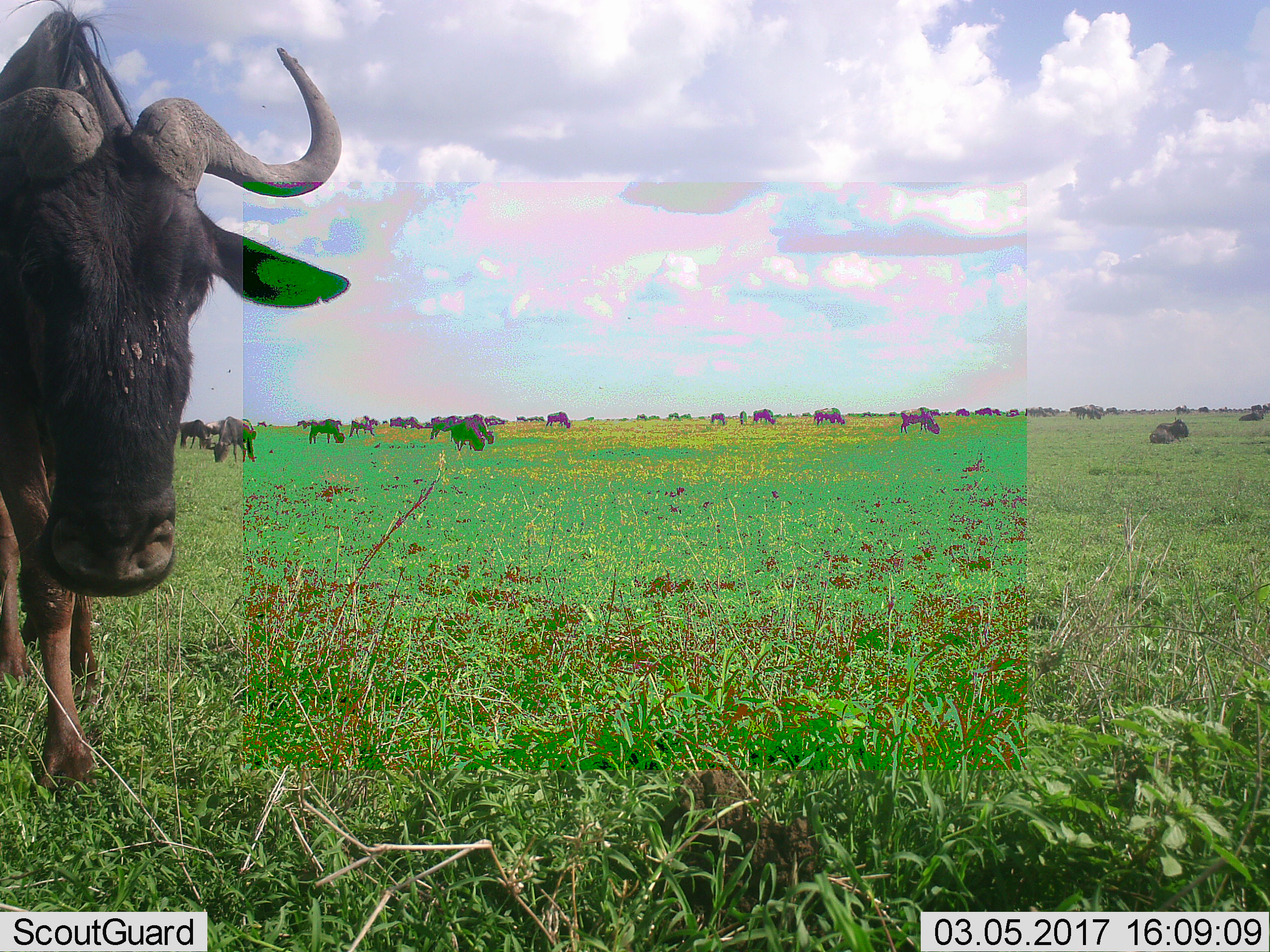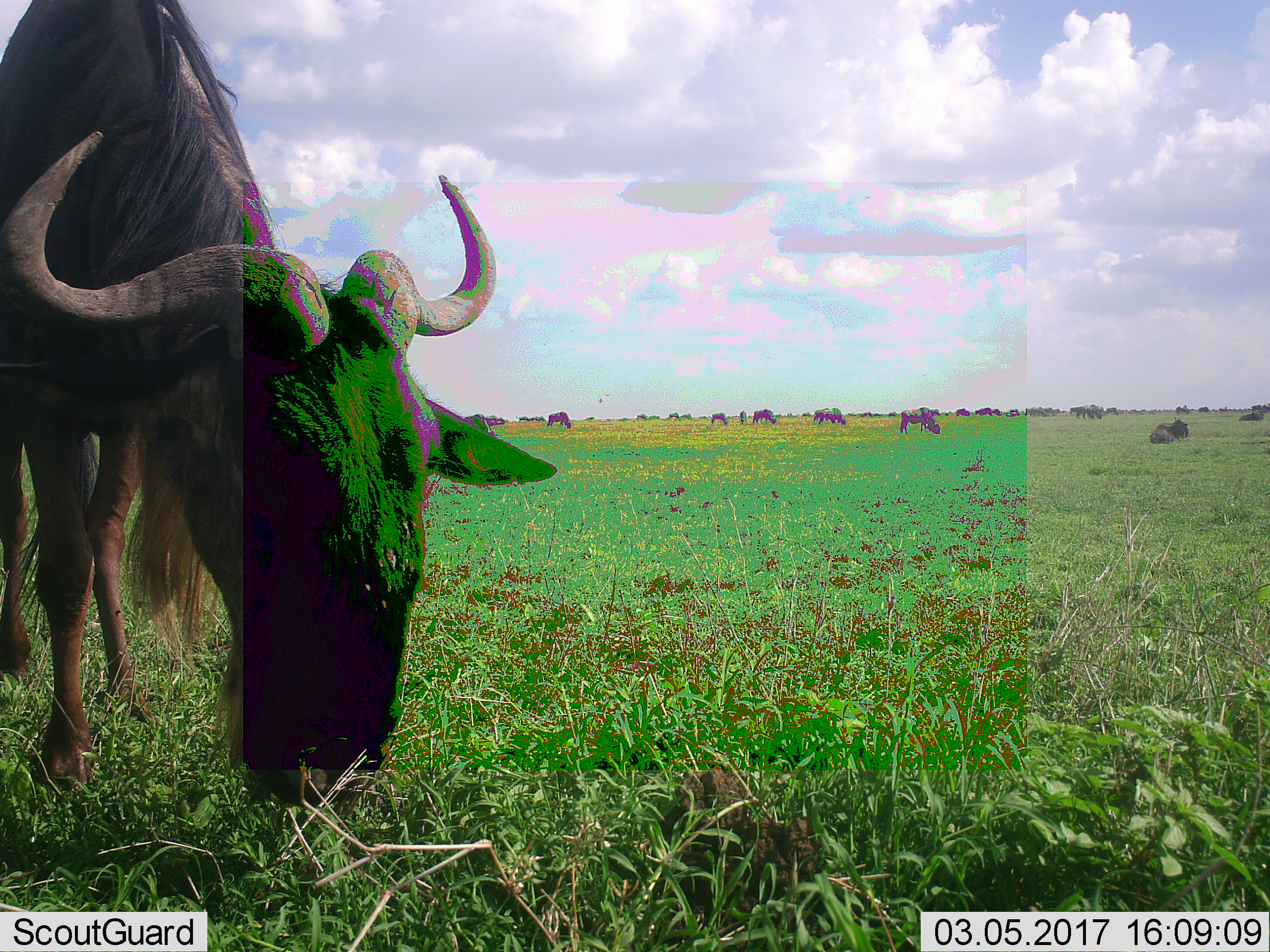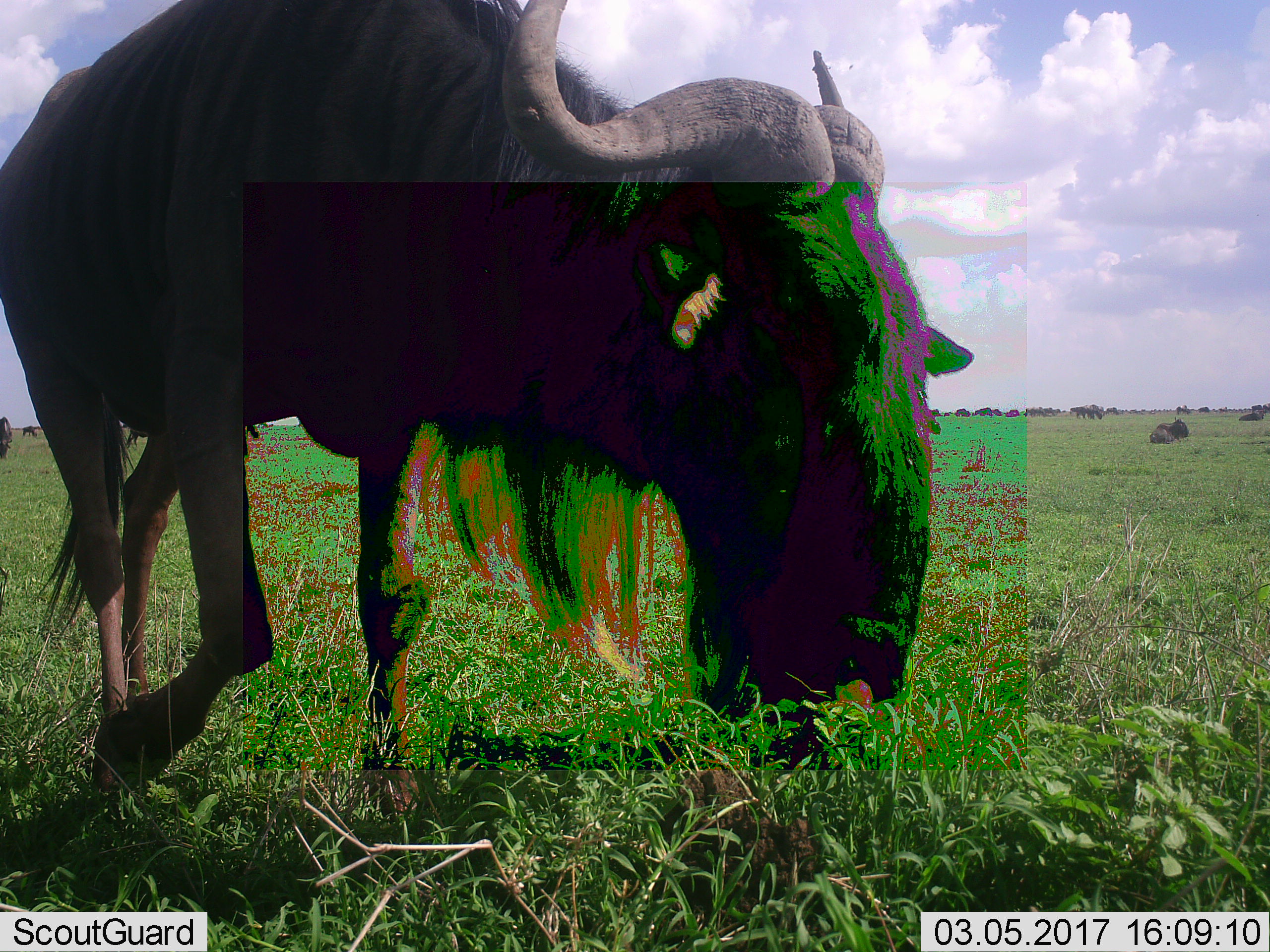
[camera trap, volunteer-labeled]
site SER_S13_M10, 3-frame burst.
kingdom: Animalia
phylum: Chordata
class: Mammalia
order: Artiodactyla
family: Bovidae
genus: Connochaetes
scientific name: Connochaetes taurinus taurinus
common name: blue wildebeest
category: wildebeestblue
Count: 11-50.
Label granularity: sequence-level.